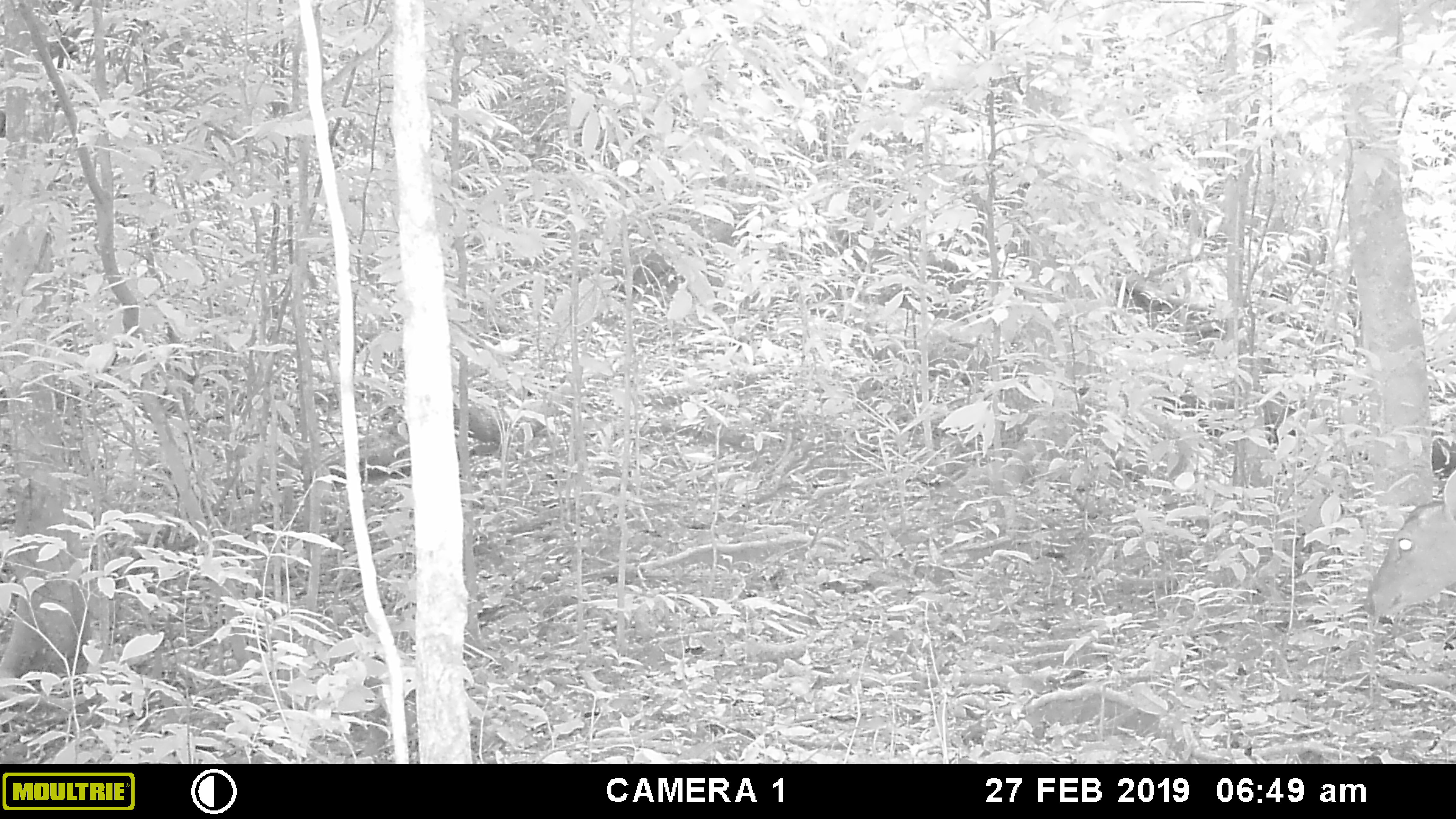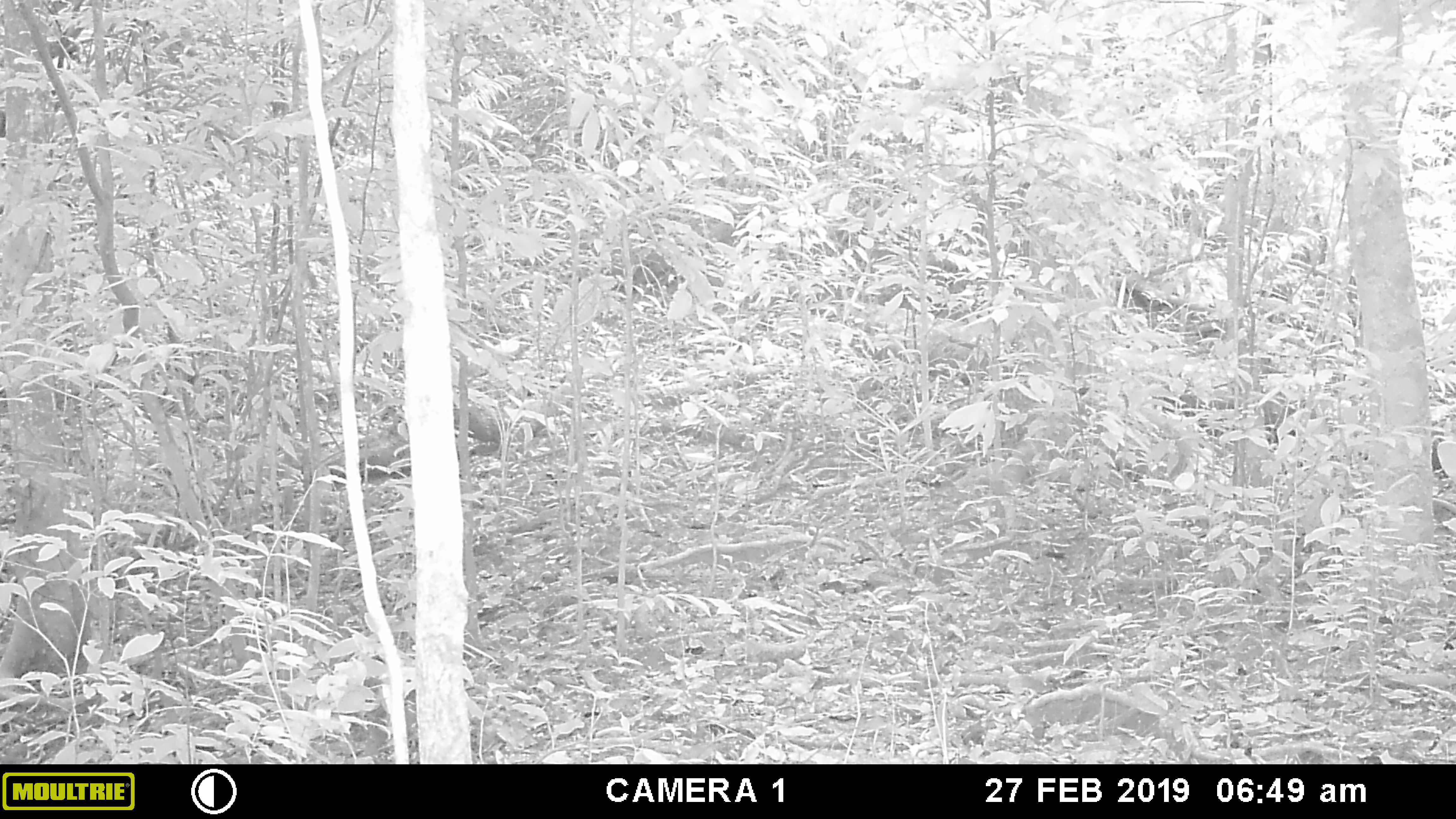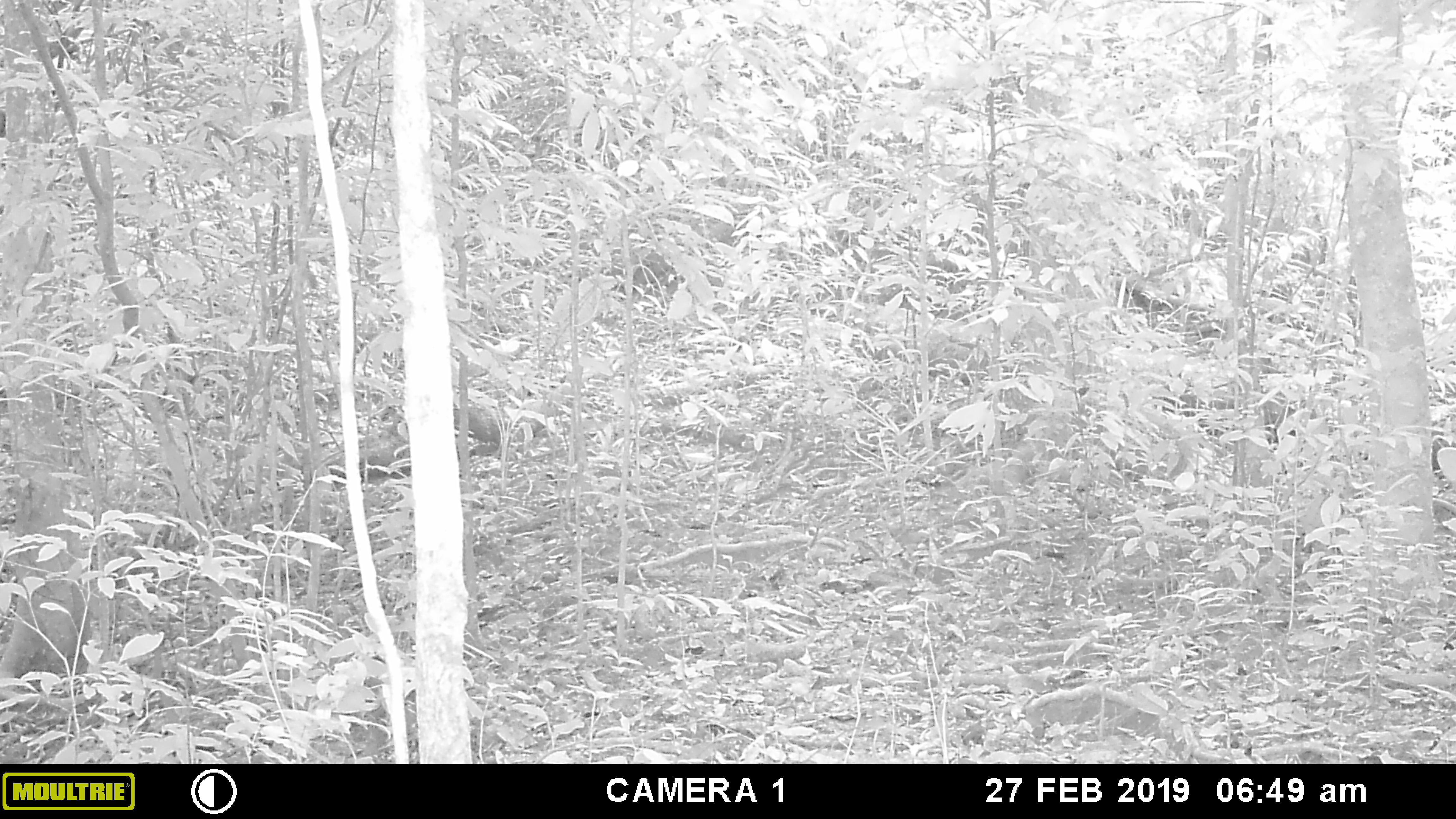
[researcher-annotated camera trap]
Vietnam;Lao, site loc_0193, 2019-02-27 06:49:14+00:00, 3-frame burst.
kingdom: Animalia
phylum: Chordata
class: Mammalia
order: Artiodactyla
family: Cervidae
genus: Muntiacus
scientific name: Muntiacus vuquangensis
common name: large-antlered muntjac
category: large antlered muntjac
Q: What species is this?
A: Large antlered muntjac (large-antlered muntjac) (Muntiacus vuquangensis).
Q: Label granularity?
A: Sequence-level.